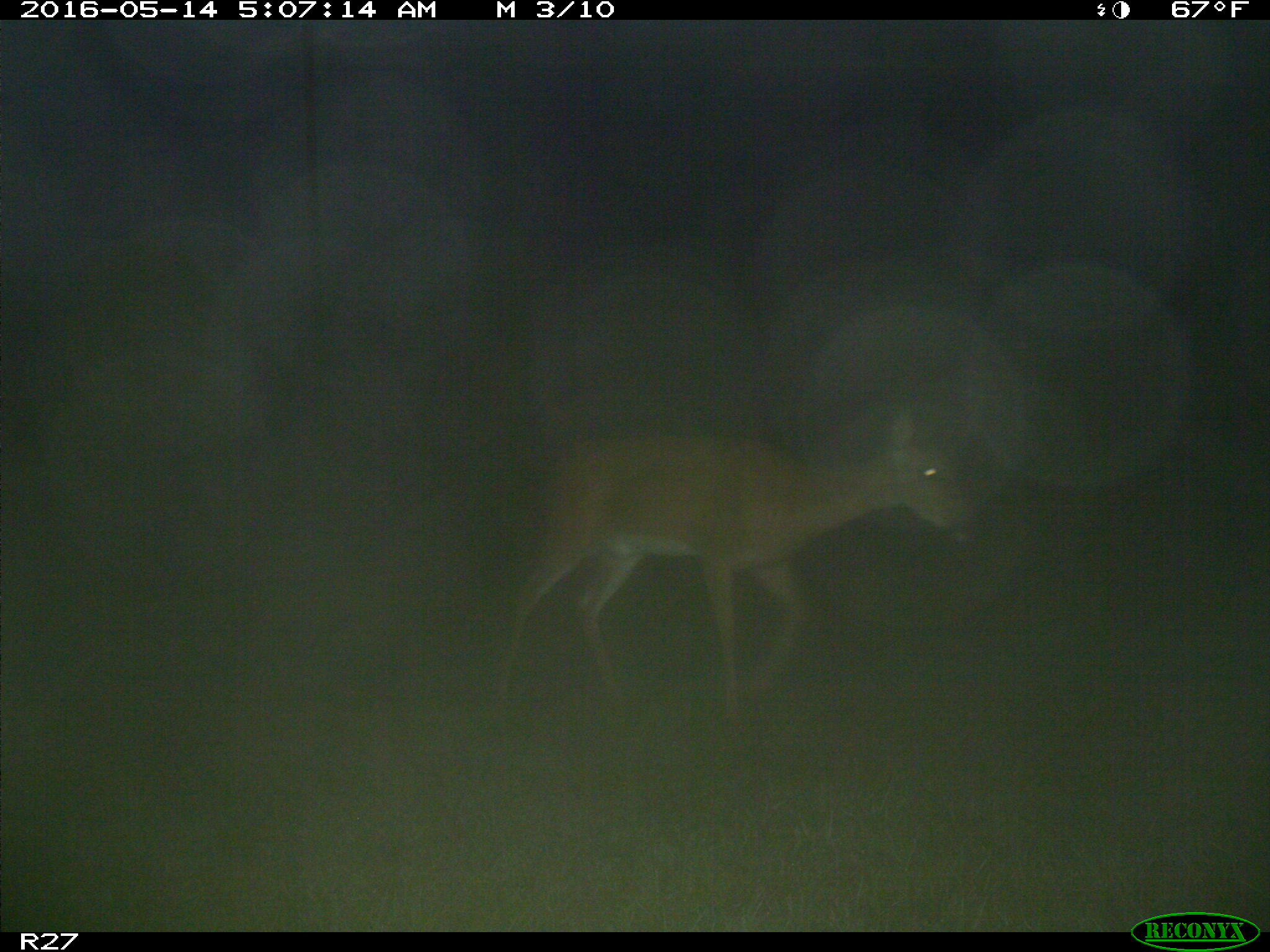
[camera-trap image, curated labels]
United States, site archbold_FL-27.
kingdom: Animalia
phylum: Chordata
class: Mammalia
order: Artiodactyla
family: Cervidae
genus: Odocoileus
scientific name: Odocoileus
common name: deer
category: unidentified deer